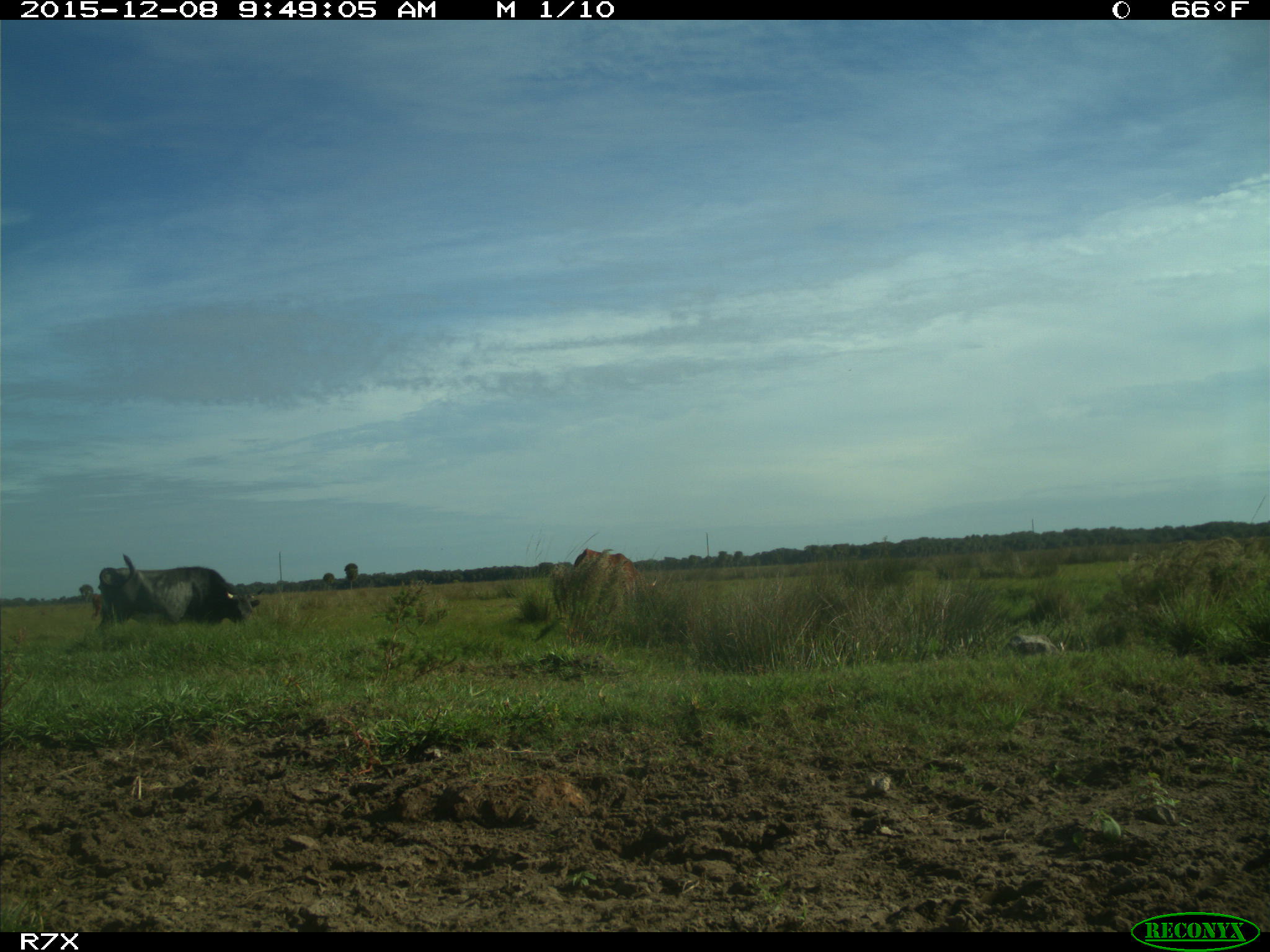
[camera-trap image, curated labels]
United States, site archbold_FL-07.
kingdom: Animalia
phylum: Chordata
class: Mammalia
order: Artiodactyla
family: Bovidae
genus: Bos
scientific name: Bos taurus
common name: domestic cow